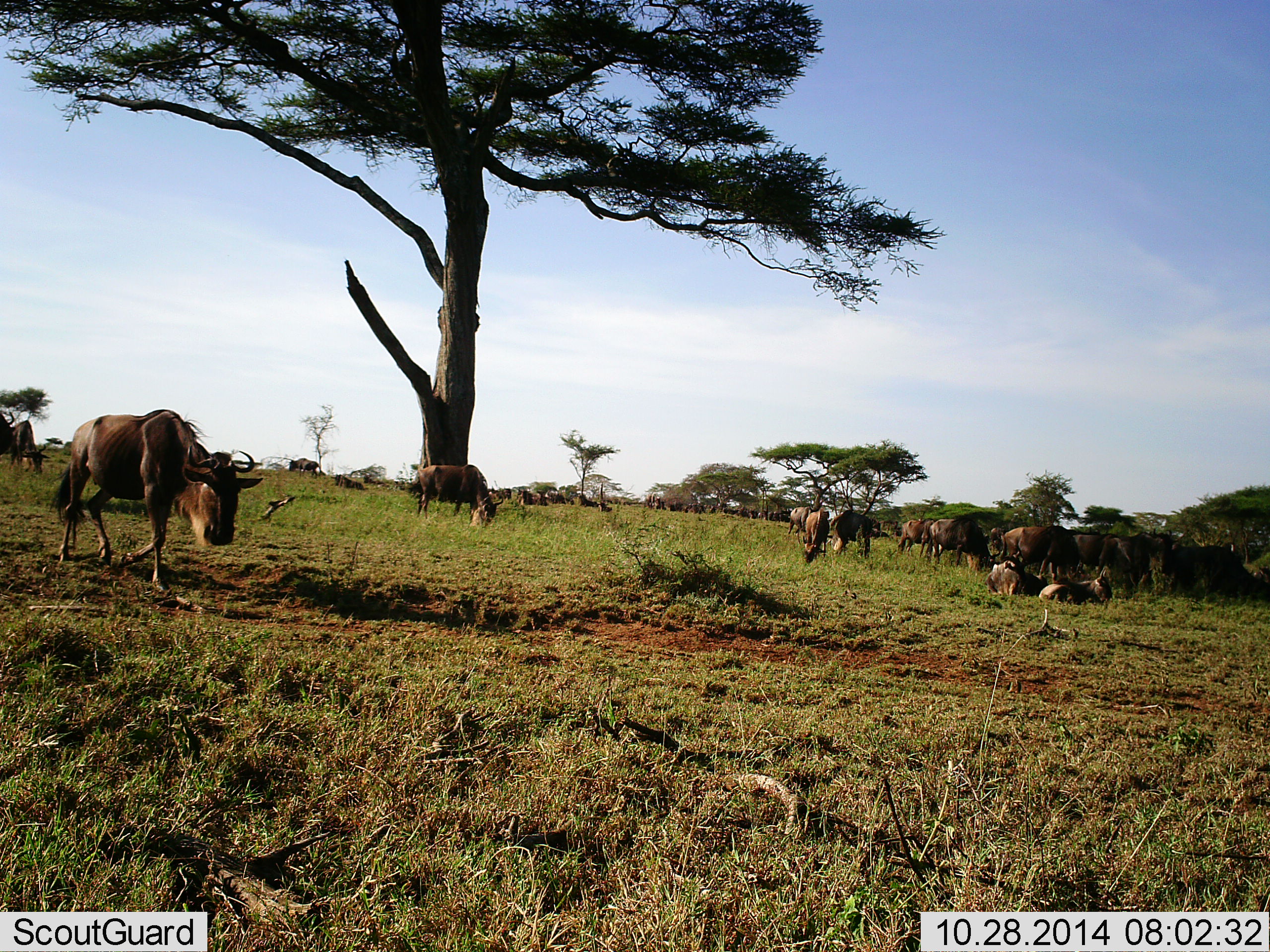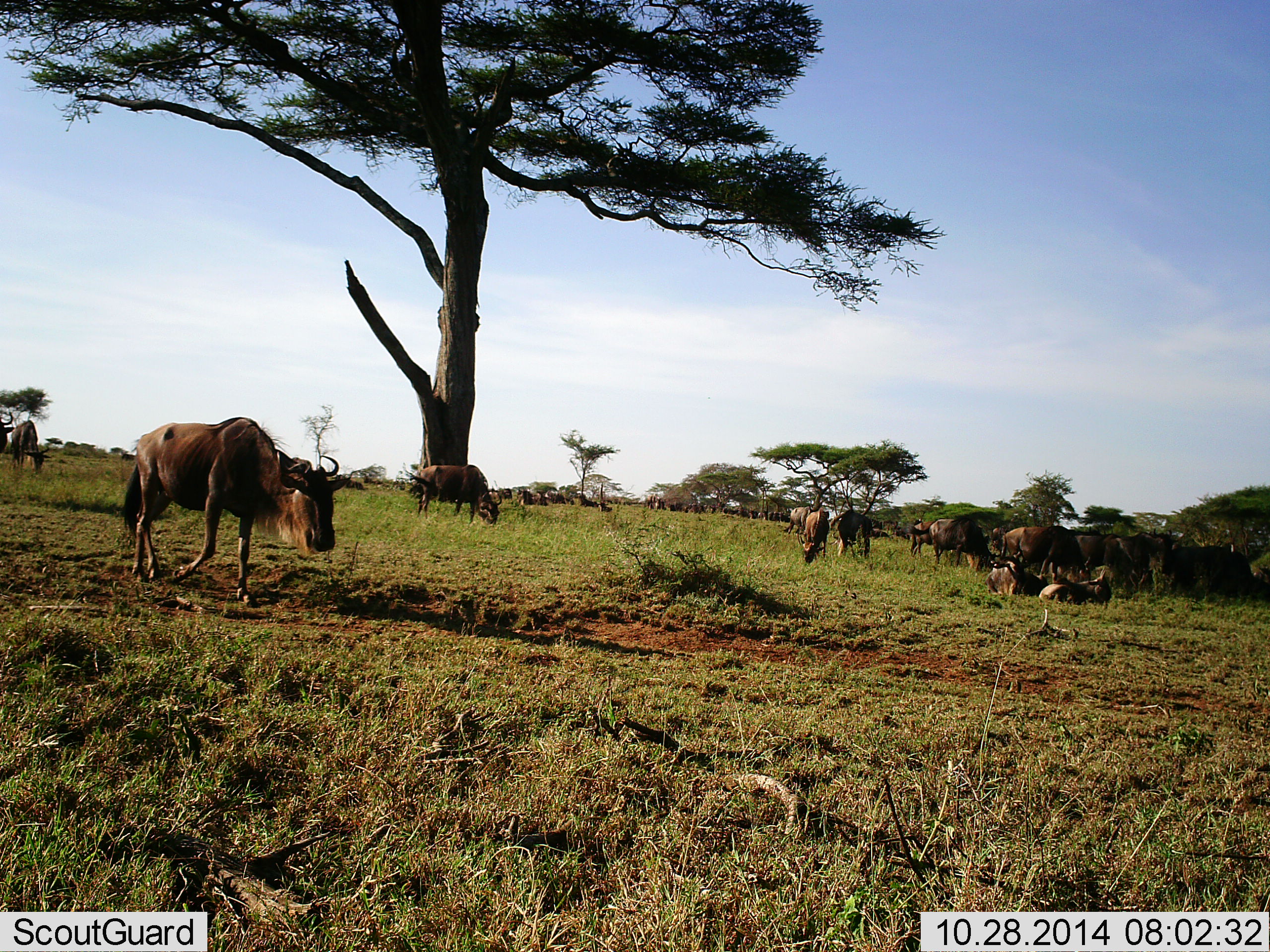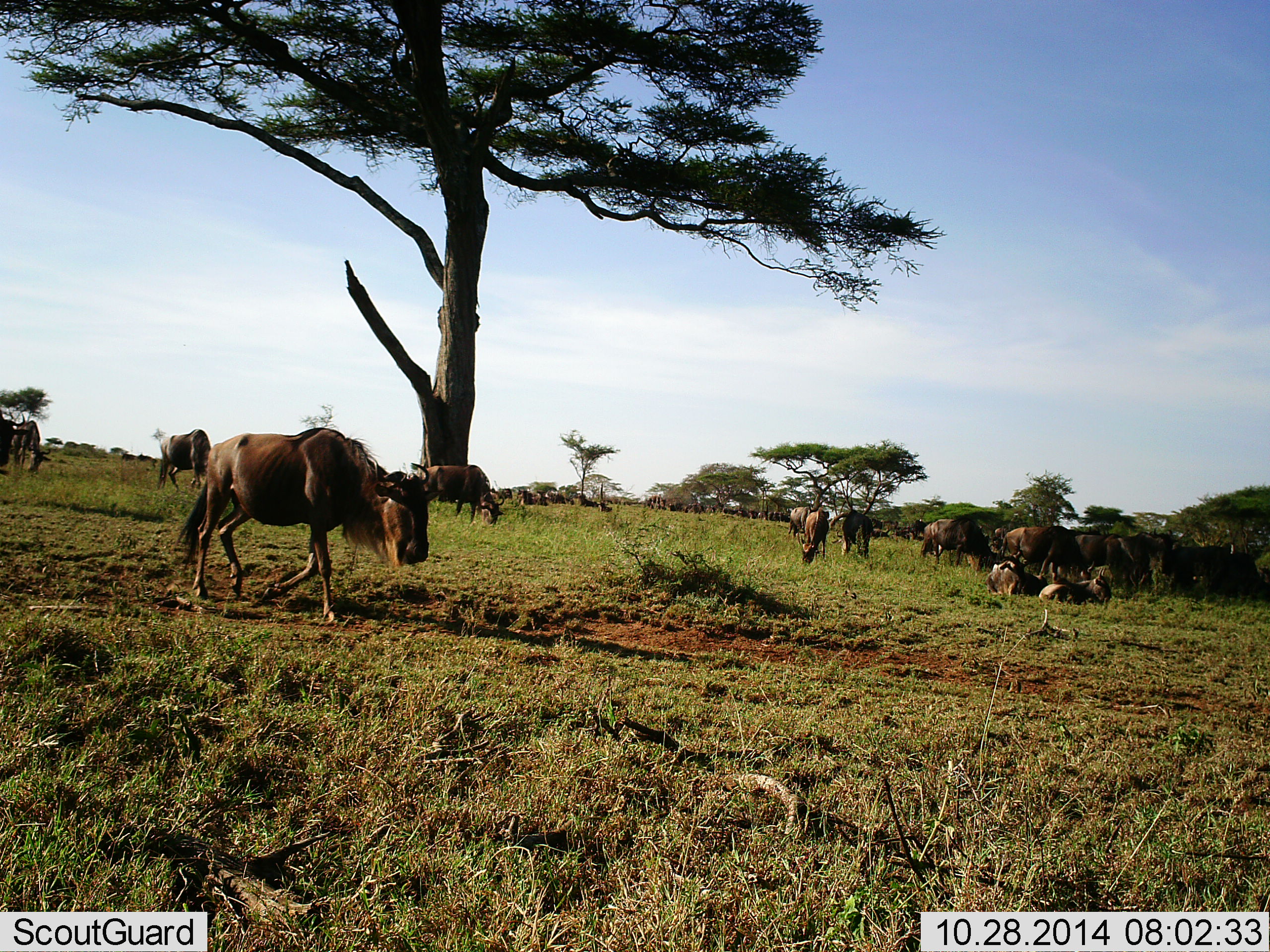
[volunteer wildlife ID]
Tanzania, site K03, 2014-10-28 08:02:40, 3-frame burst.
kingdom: Animalia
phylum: Chordata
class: Mammalia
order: Artiodactyla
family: Bovidae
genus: Connochaetes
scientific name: Connochaetes taurinus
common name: blue wildebeest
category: wildebeest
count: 11-50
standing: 80%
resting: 70%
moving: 60%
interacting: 20%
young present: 0%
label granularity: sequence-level